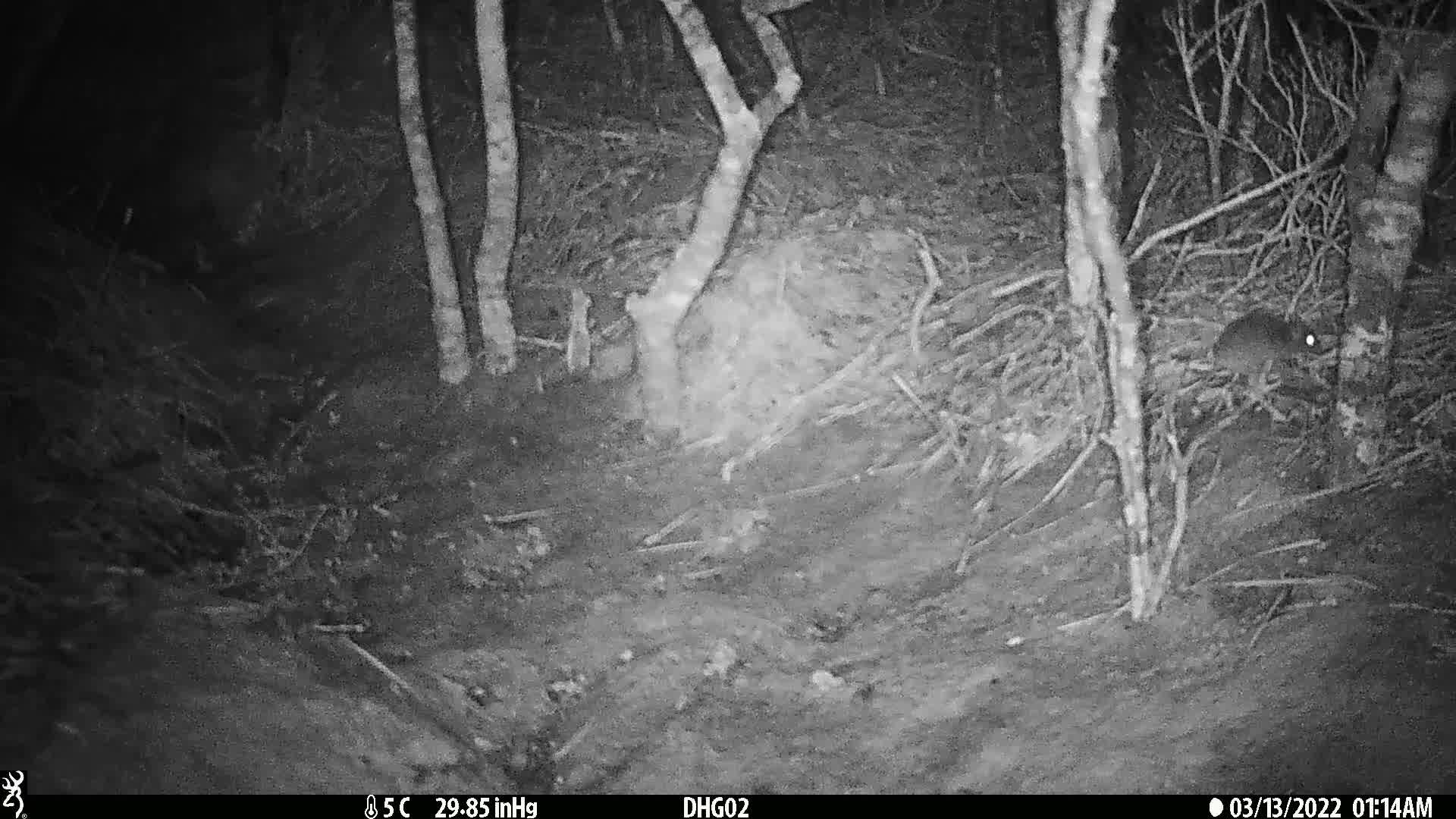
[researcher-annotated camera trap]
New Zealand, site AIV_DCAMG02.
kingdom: Animalia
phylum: Chordata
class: Mammalia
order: Rodentia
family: Muridae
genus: Mus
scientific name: Mus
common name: mouse